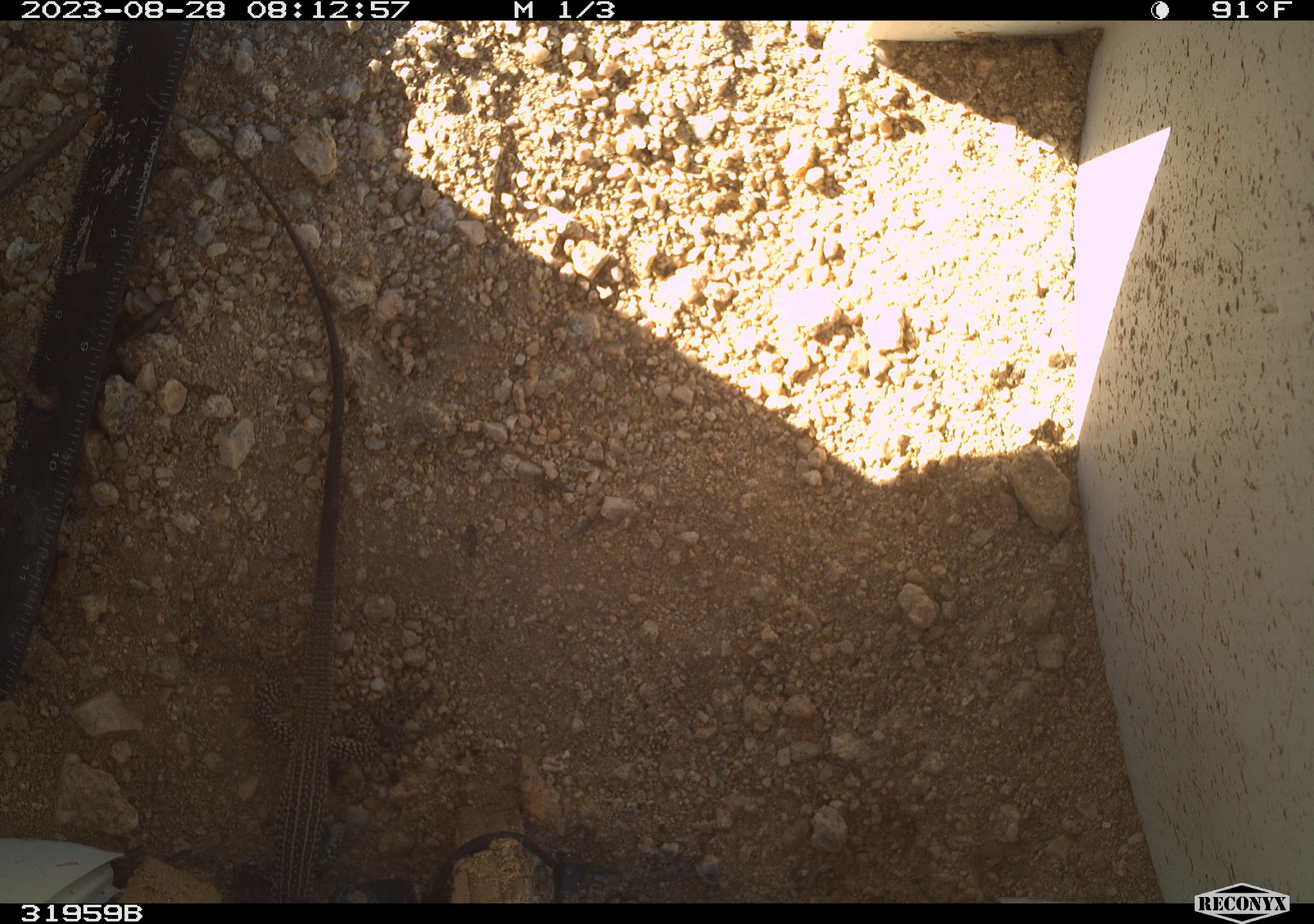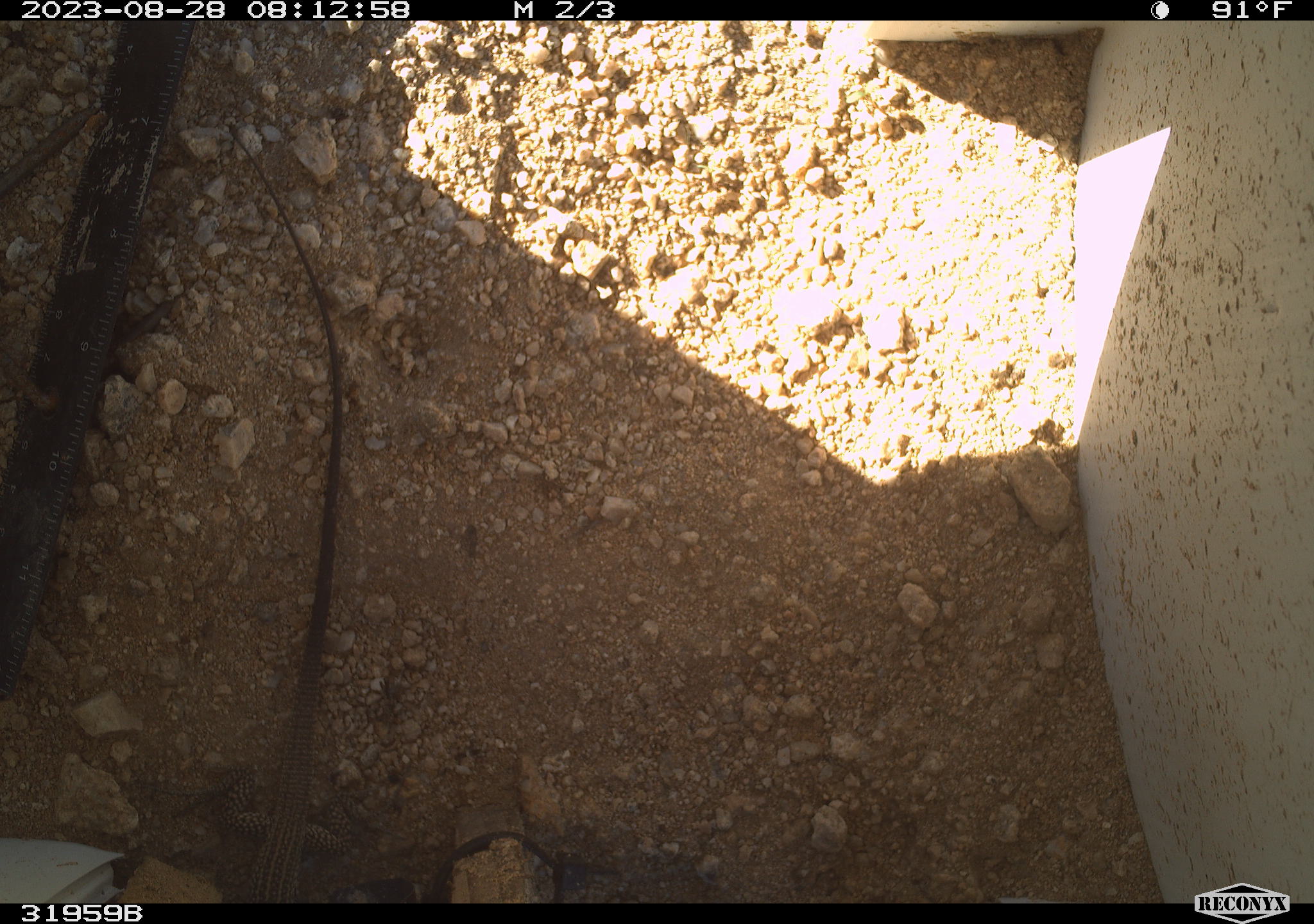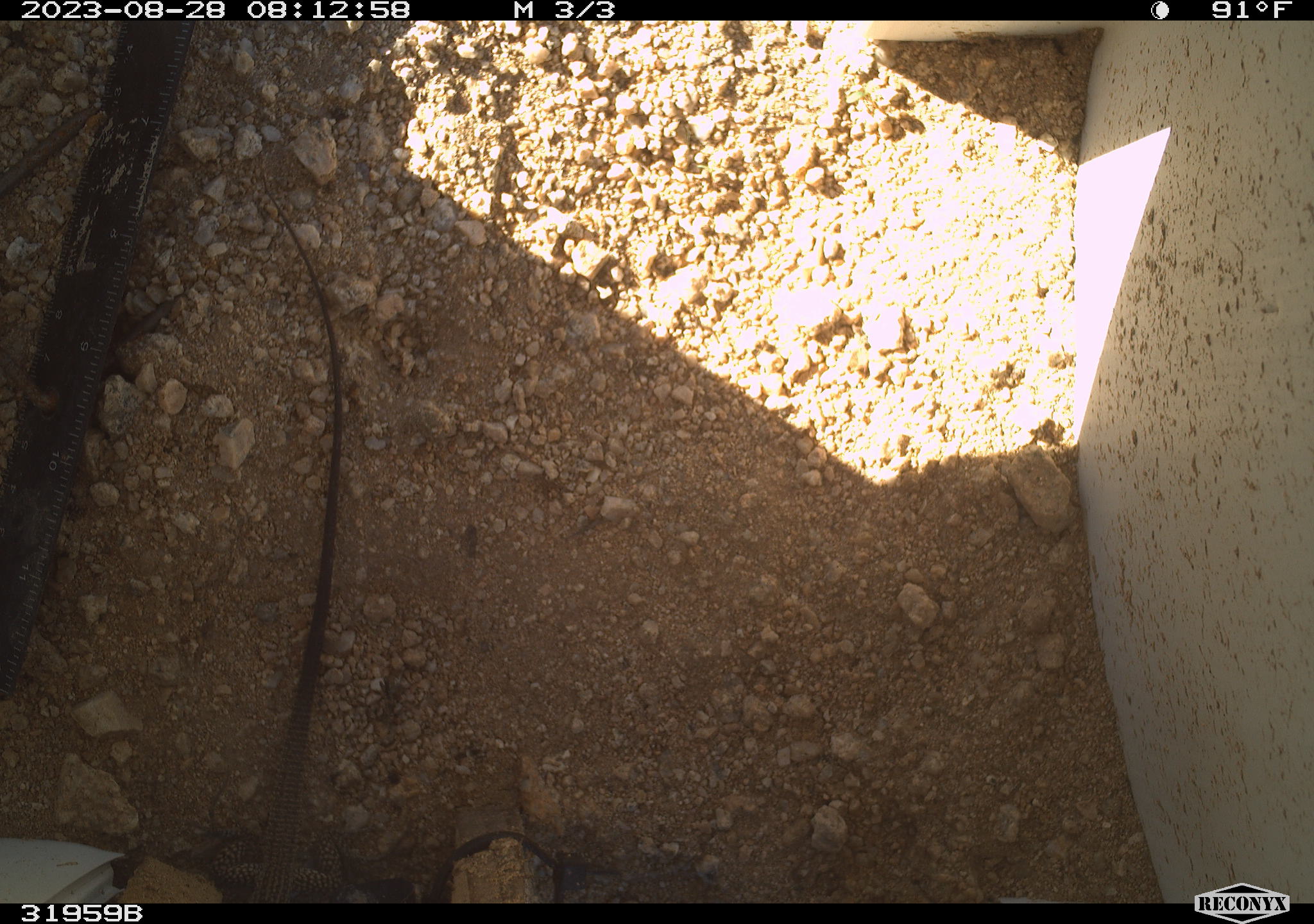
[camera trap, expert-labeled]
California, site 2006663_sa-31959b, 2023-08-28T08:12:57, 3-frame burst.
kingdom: Animalia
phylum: Chordata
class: Reptilia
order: Squamata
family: Teiidae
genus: Aspidoscelis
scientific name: Aspidoscelis tigris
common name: western whiptail